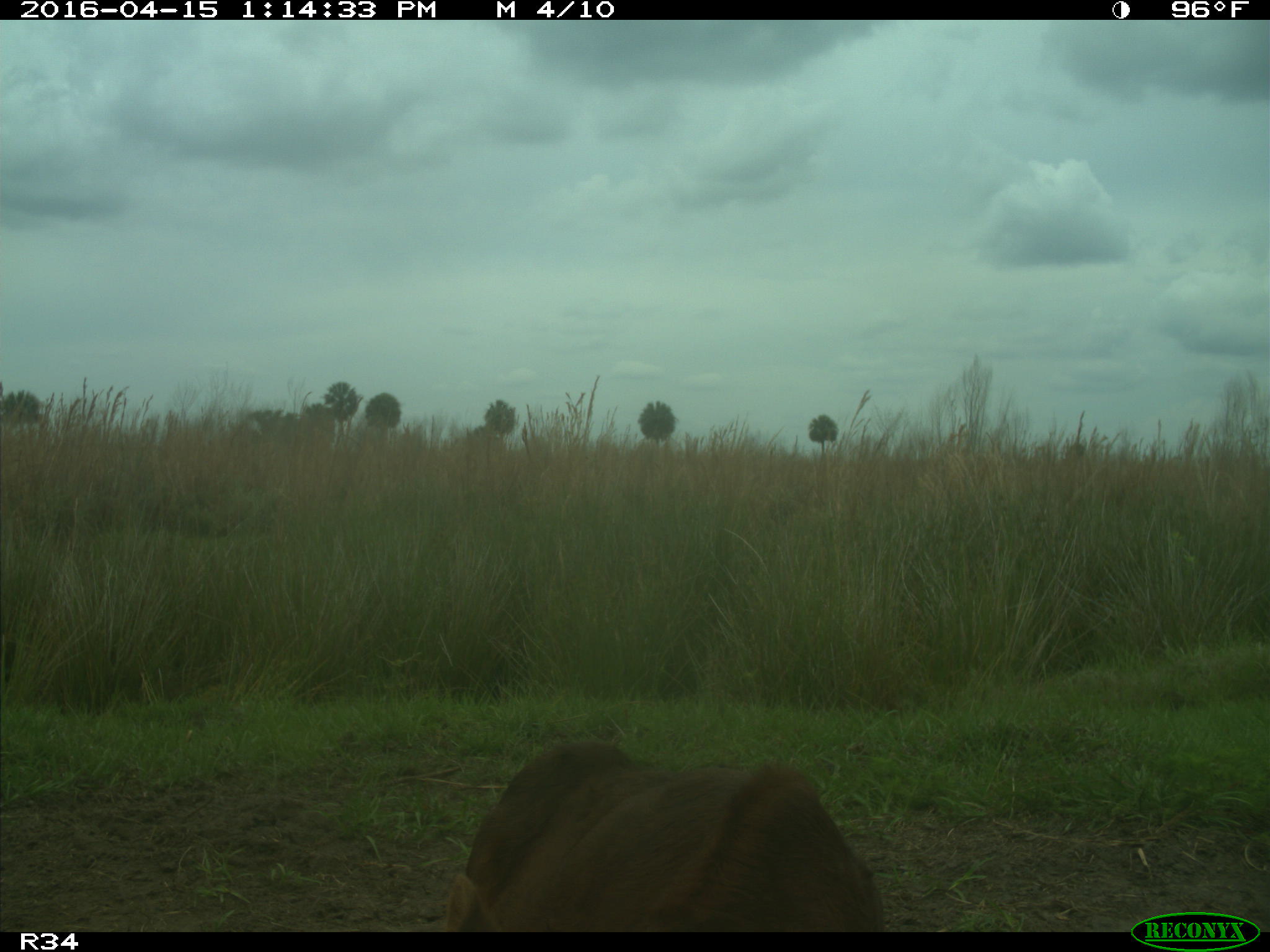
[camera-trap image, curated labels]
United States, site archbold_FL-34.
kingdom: Animalia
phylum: Chordata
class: Mammalia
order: Artiodactyla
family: Bovidae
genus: Bos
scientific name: Bos taurus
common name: domestic cow